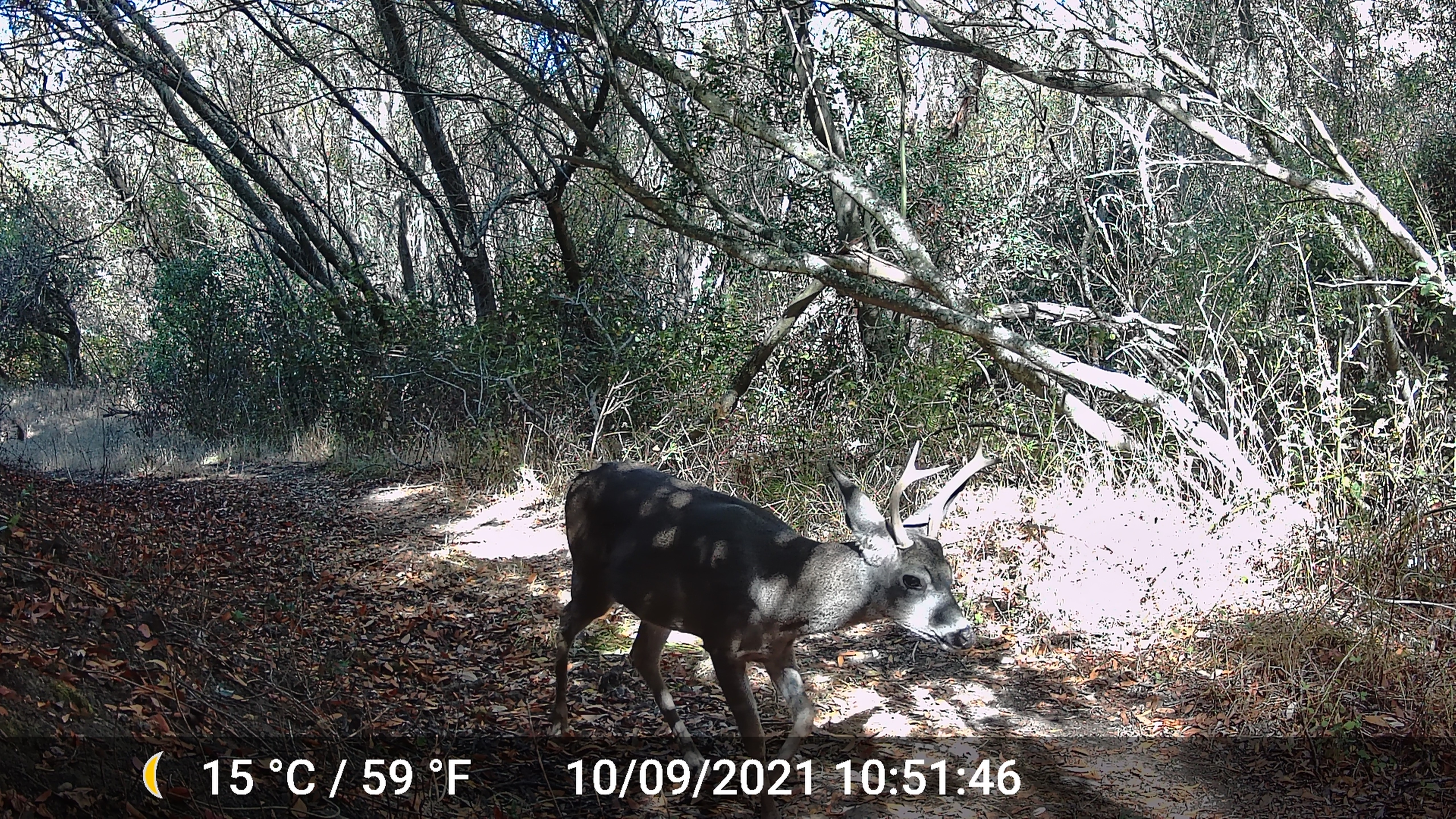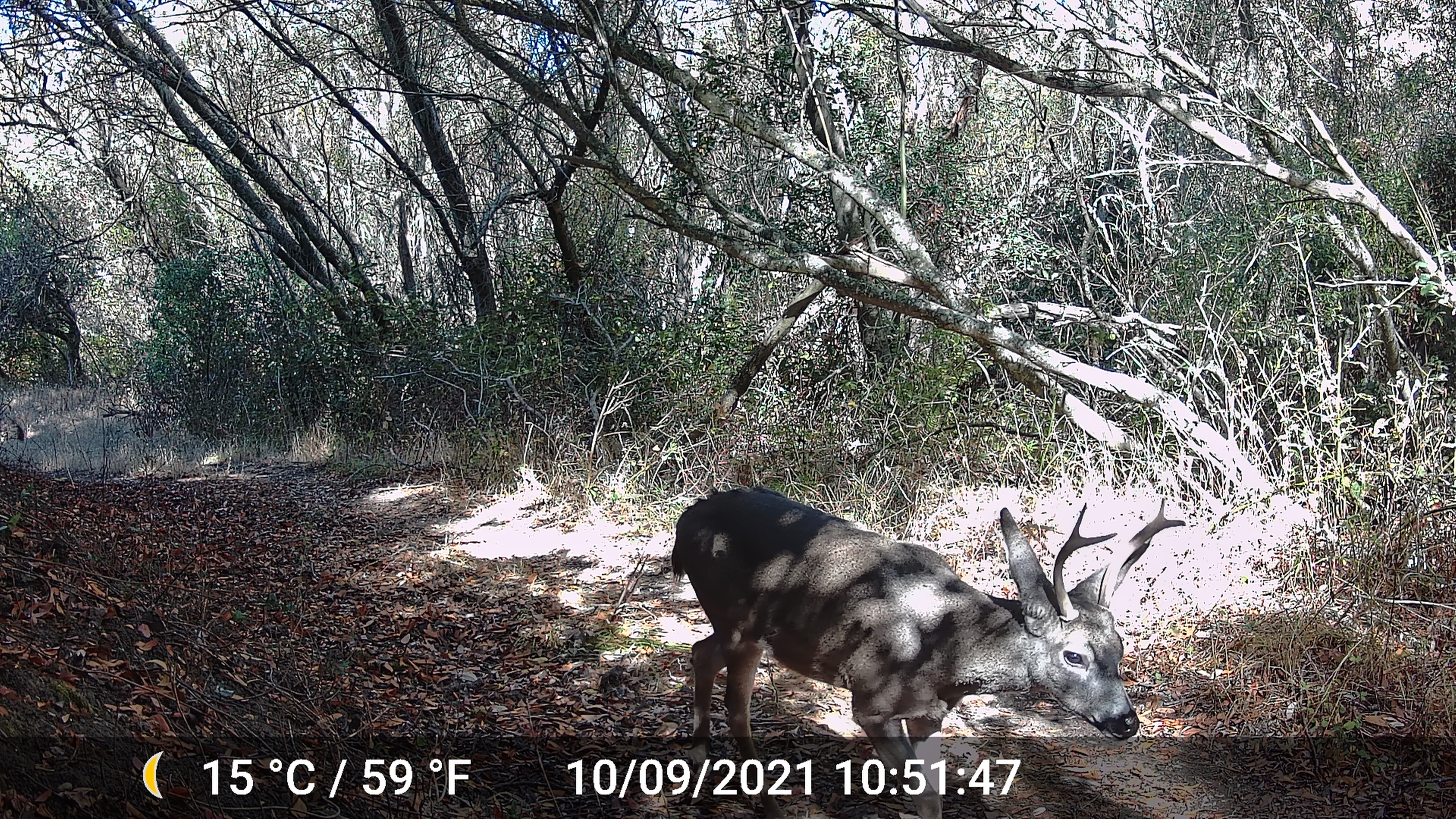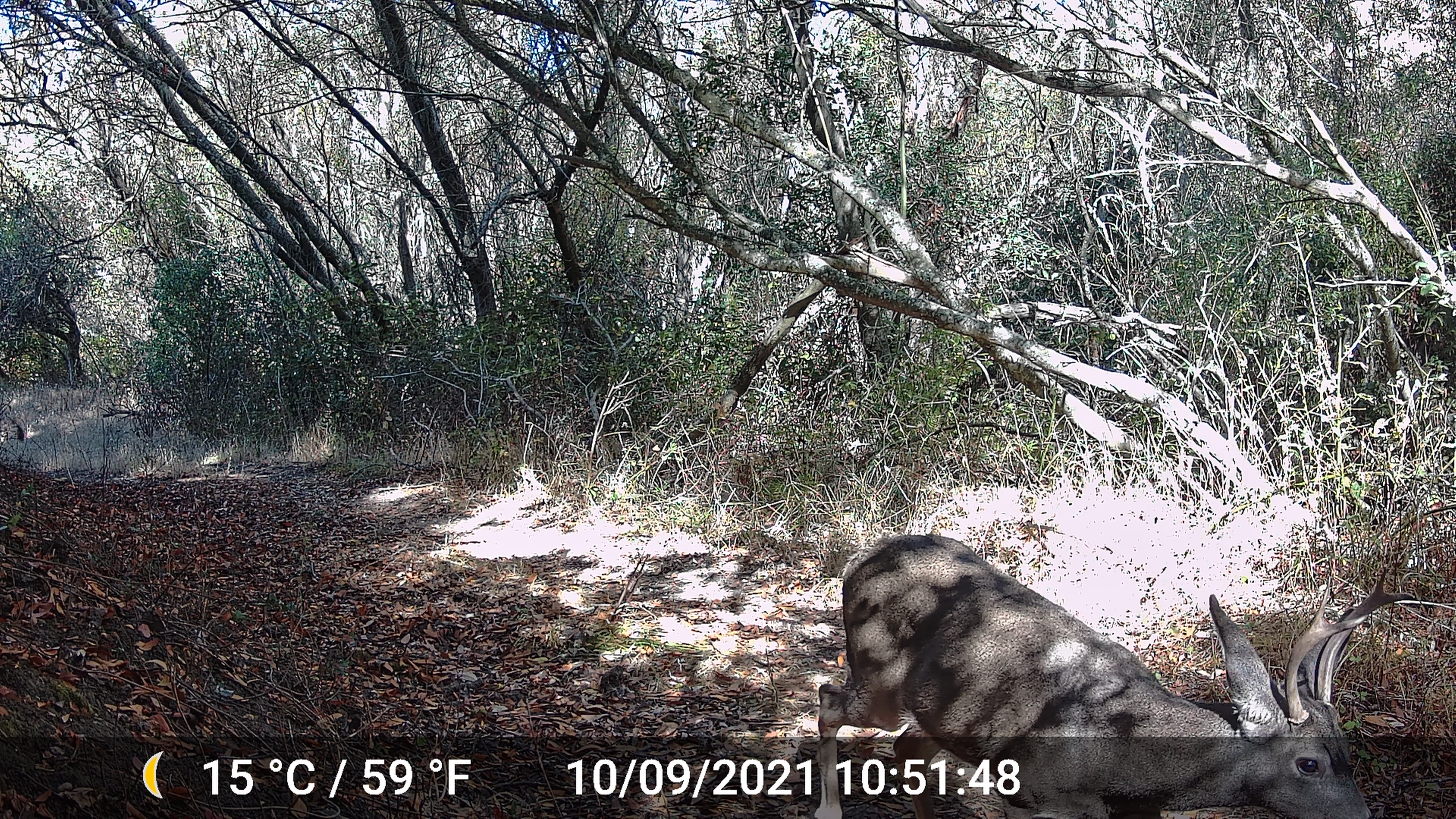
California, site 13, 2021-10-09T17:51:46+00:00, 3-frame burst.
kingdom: Animalia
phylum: Chordata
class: Mammalia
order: Artiodactyla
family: Cervidae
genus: Odocoileus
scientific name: Odocoileus hemionus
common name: mule deer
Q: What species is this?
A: Mule deer (Odocoileus hemionus).